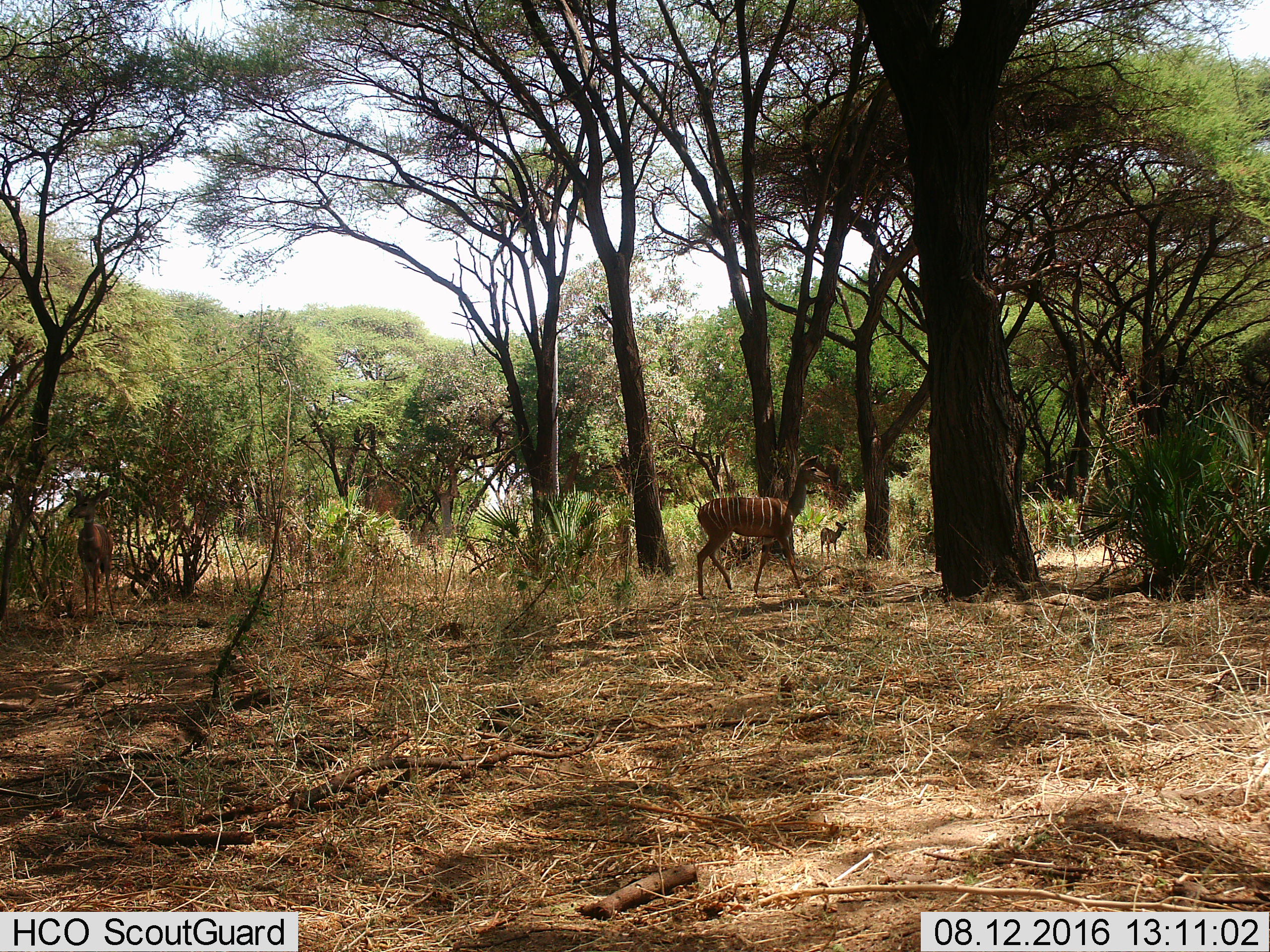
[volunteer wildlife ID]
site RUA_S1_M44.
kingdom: Animalia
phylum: Chordata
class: Mammalia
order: Artiodactyla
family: Bovidae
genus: Tragelaphus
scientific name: Tragelaphus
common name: kudu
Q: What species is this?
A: Kudu (Tragelaphus).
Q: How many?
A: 3.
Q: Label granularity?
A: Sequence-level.